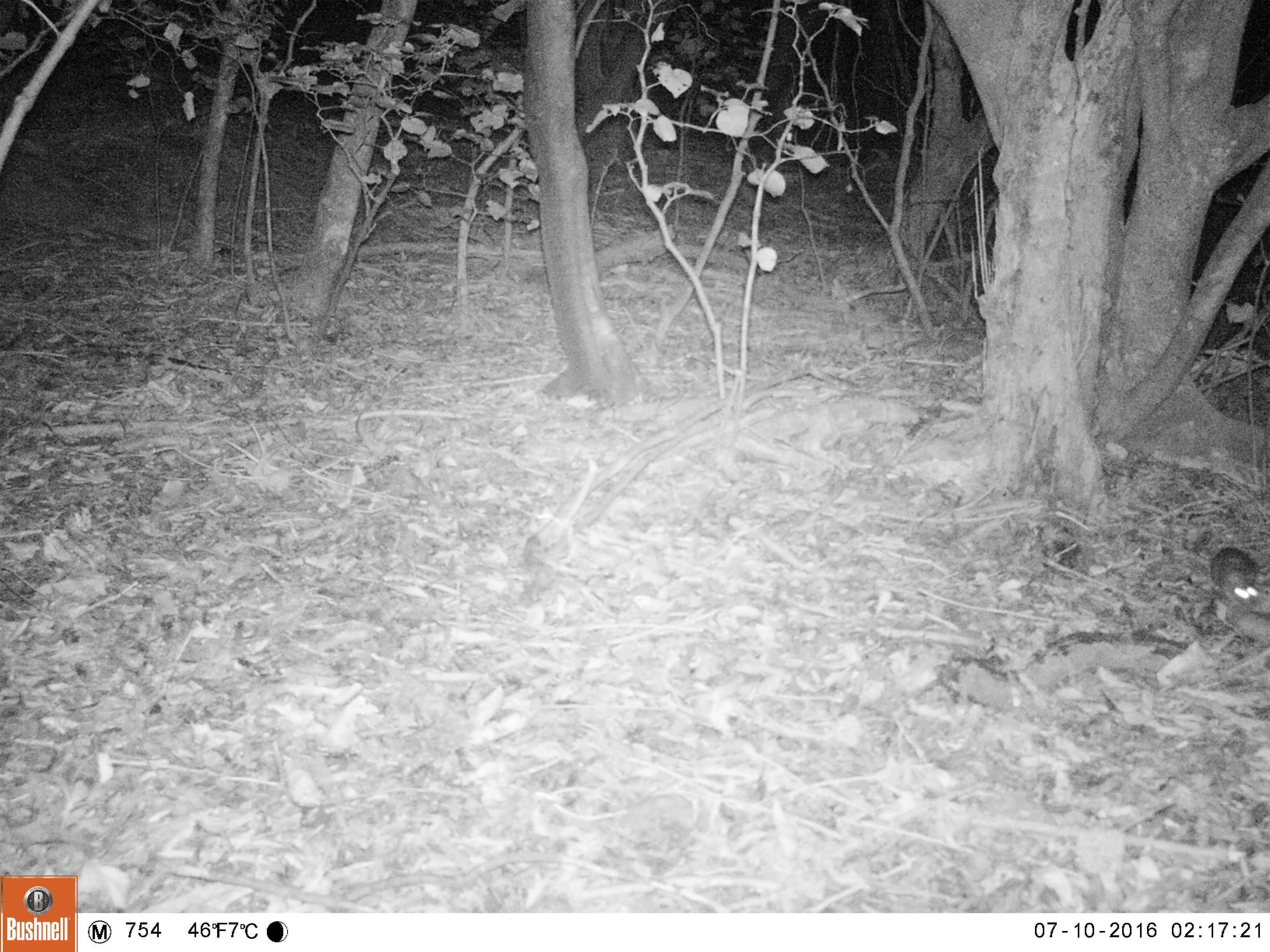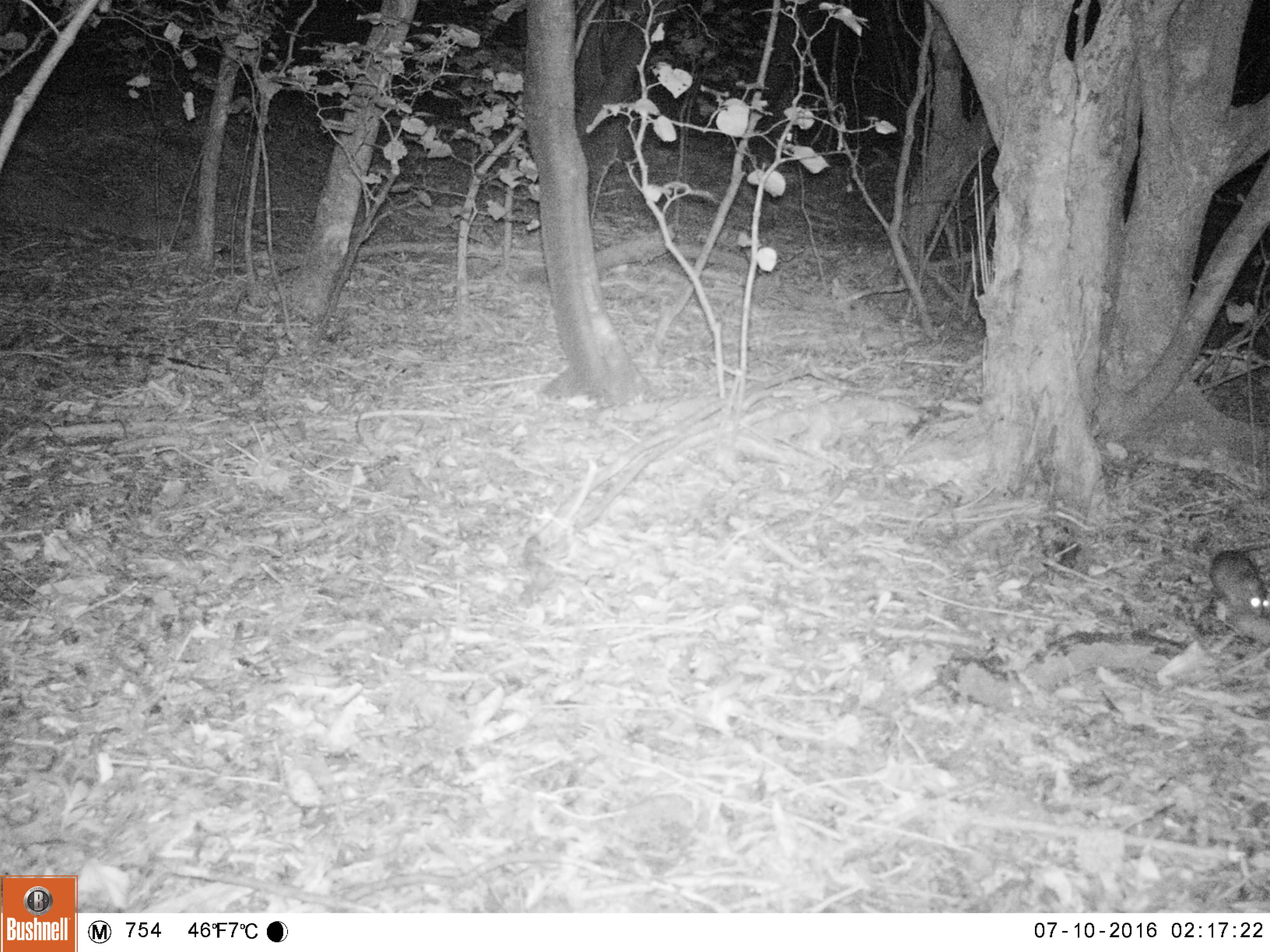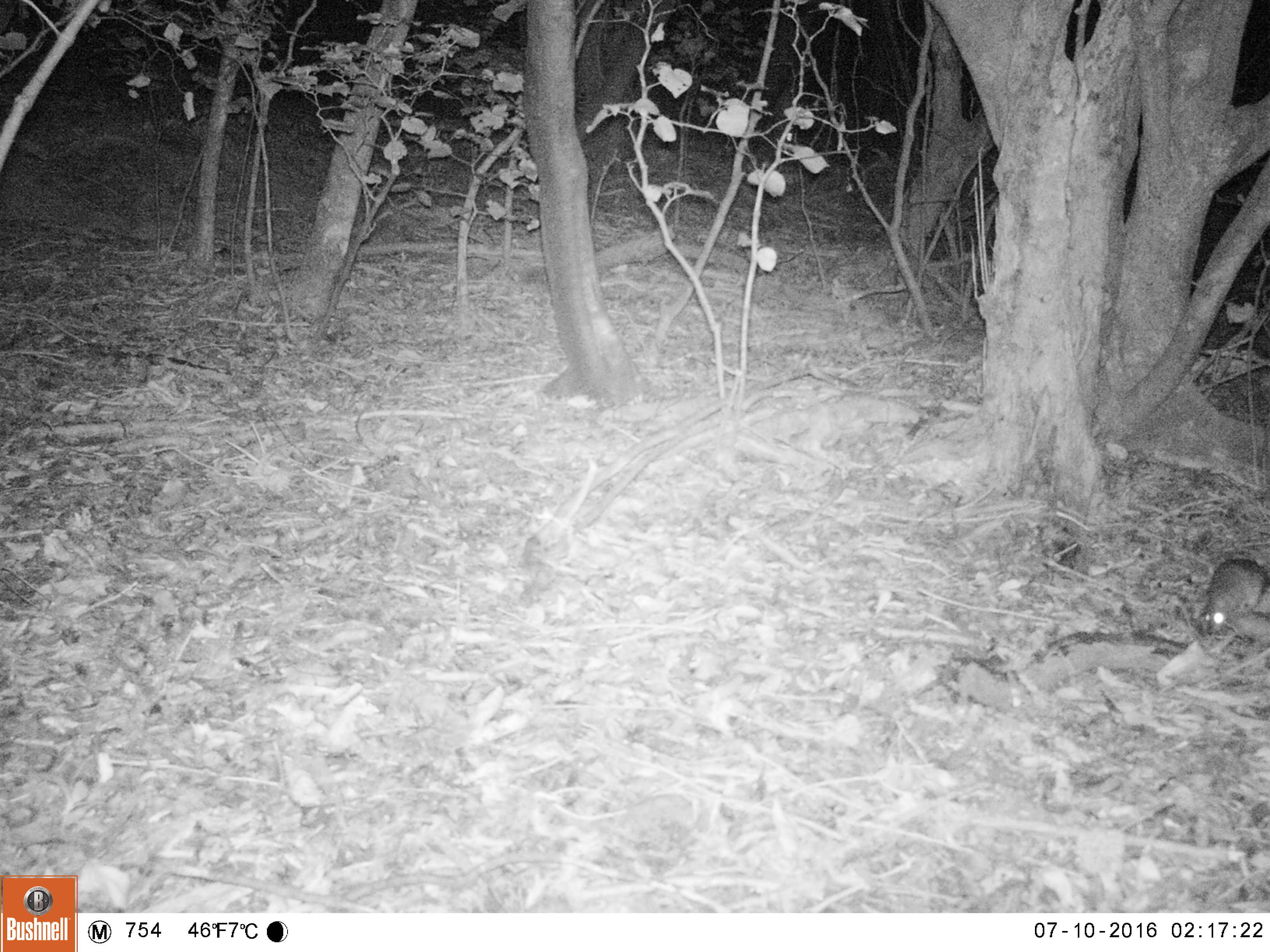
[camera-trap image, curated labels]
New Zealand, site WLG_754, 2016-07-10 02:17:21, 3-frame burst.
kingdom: Animalia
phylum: Chordata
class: Mammalia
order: Rodentia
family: Muridae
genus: Rattus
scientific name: Rattus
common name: rat